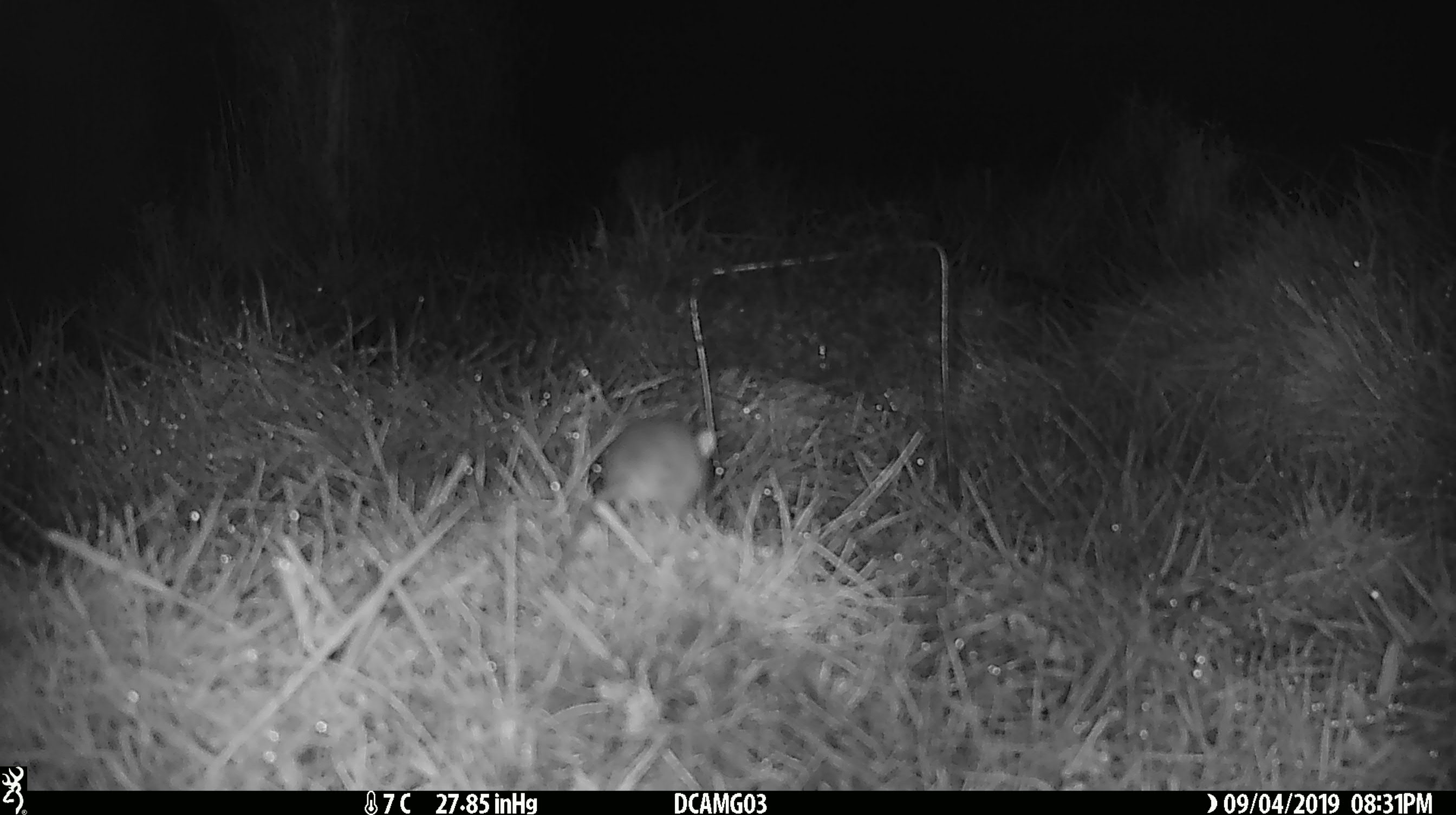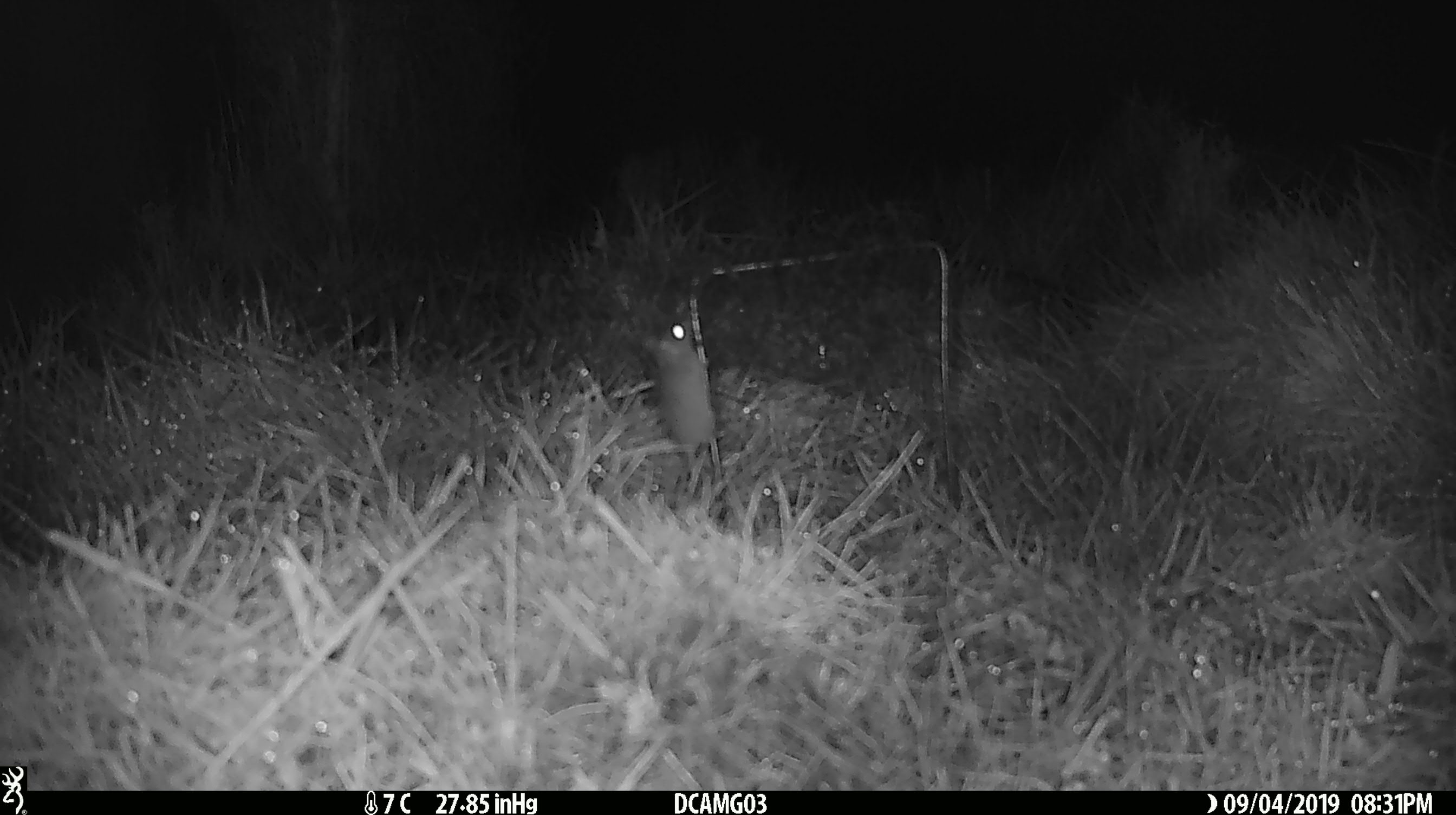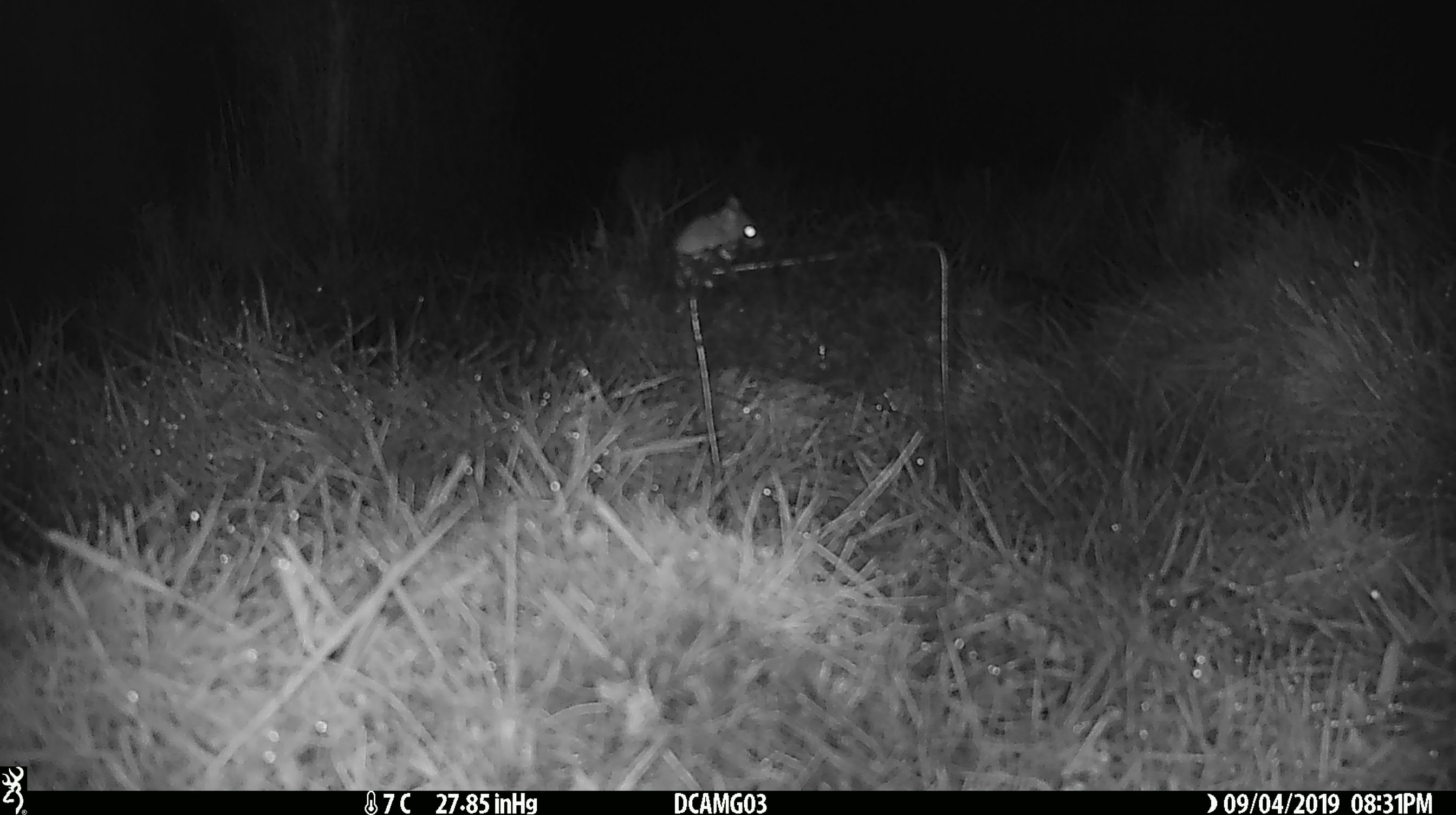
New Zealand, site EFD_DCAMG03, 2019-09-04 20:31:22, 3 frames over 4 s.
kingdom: Animalia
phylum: Chordata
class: Mammalia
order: Rodentia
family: Muridae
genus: Mus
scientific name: Mus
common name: mouse